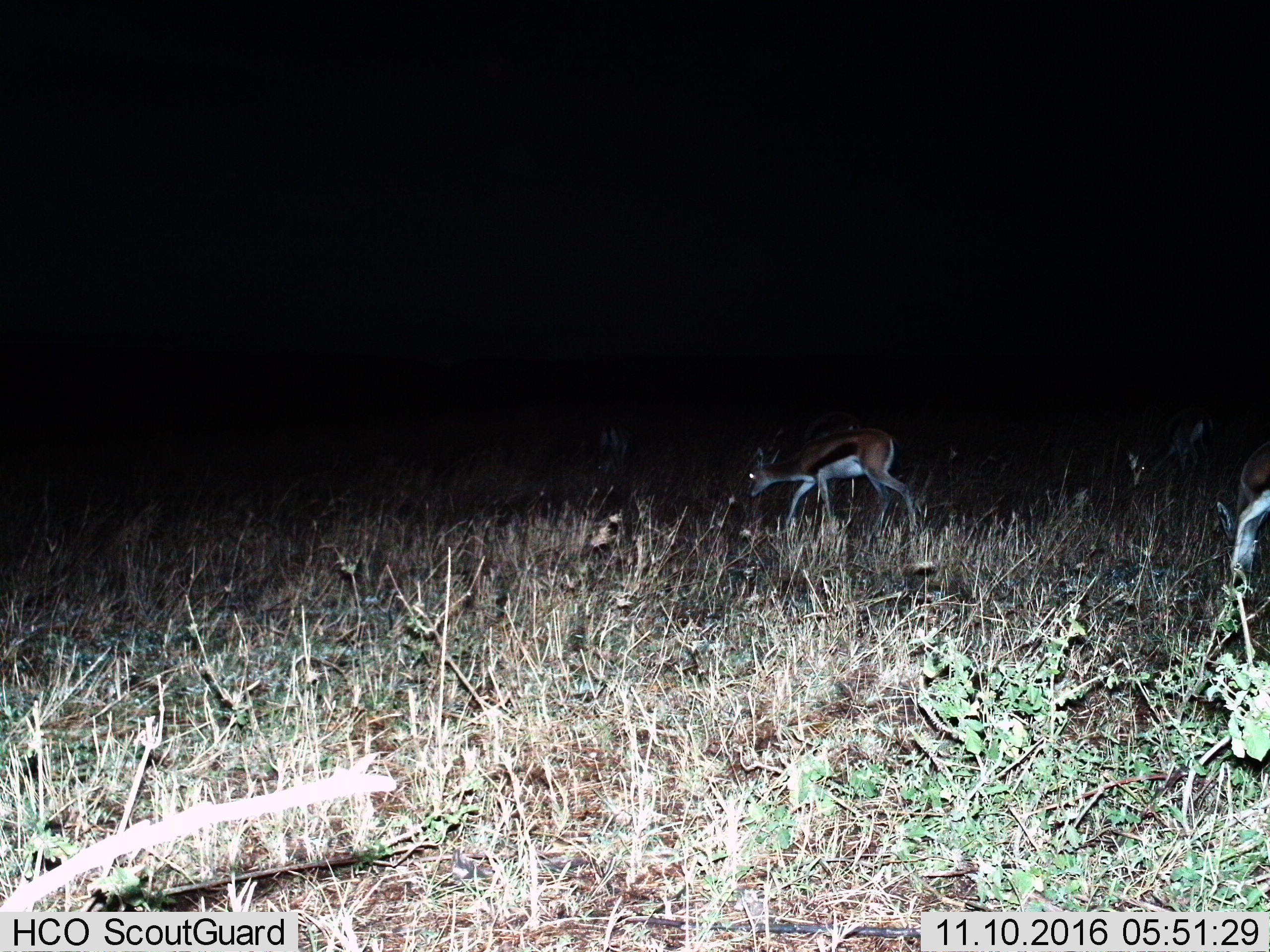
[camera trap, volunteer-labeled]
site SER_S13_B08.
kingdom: Animalia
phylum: Chordata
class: Mammalia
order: Artiodactyla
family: Bovidae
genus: Eudorcas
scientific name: Eudorcas thomsonii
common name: thomson's gazelle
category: gazellethomsons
Gazellethomsons (thomson's gazelle) (Eudorcas thomsonii), count 2. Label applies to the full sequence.